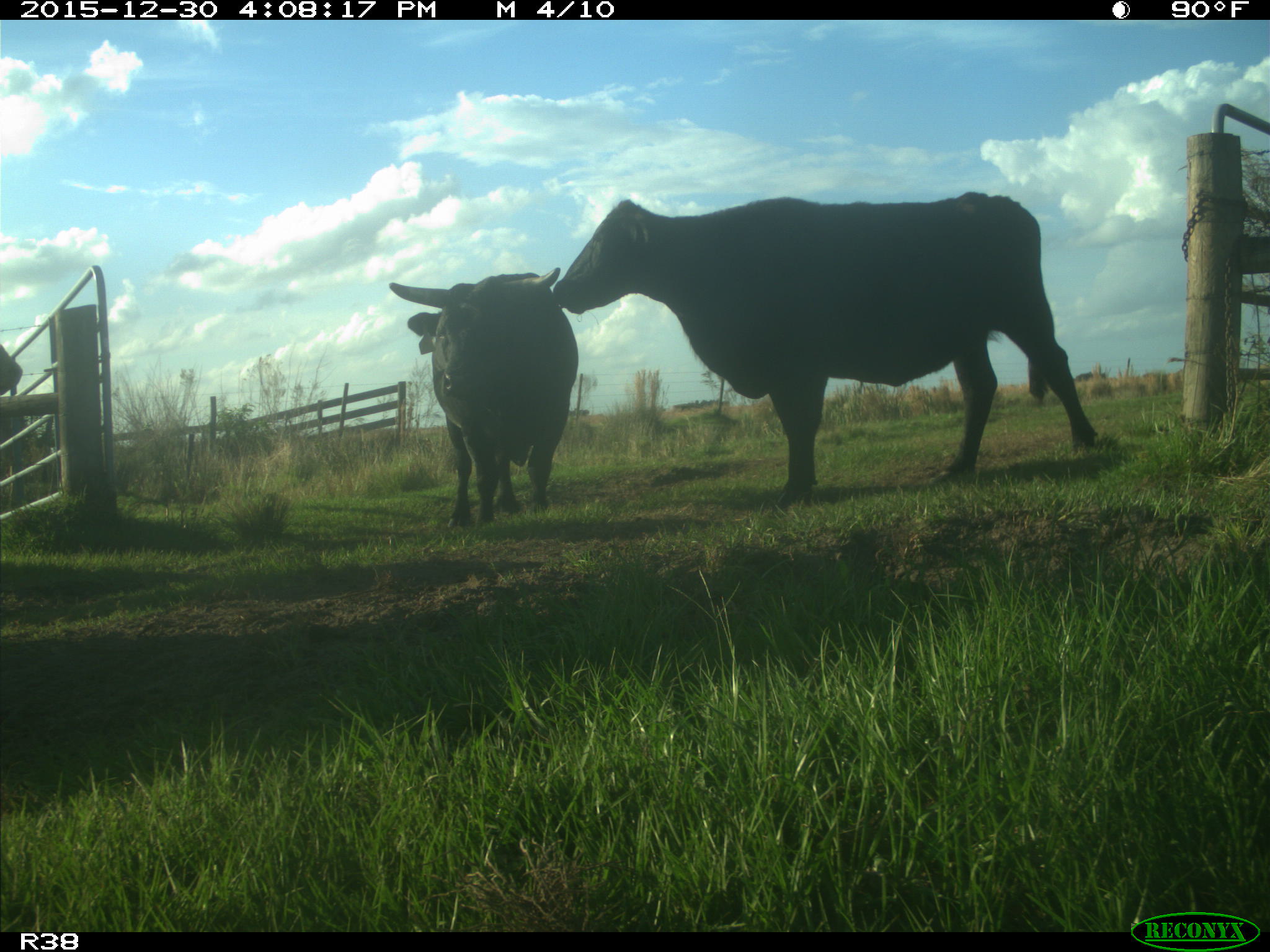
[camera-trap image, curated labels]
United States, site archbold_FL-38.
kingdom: Animalia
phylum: Chordata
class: Mammalia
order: Artiodactyla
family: Bovidae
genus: Bos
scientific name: Bos taurus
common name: domestic cow